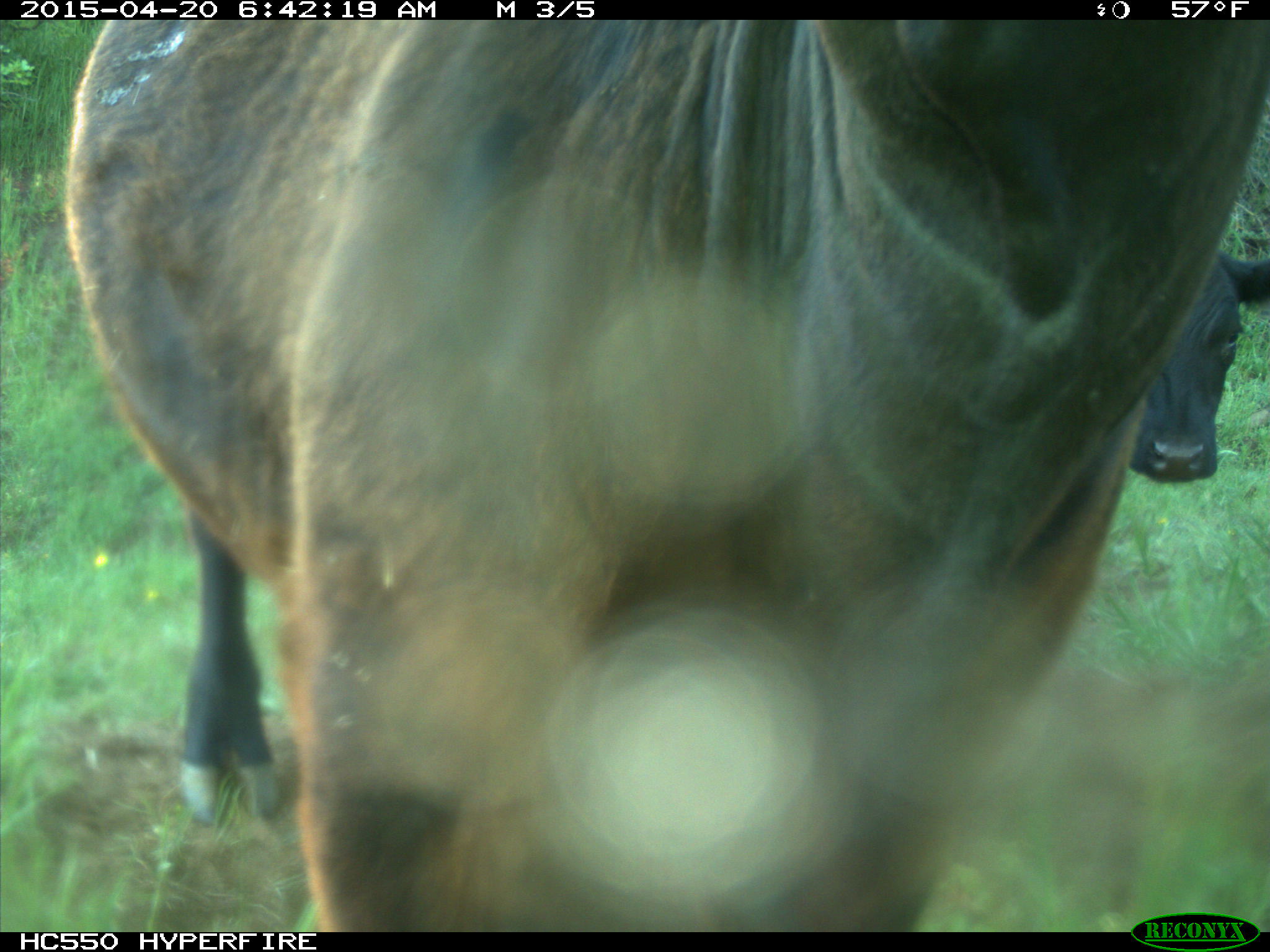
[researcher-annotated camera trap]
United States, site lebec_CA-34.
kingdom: Animalia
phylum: Chordata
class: Mammalia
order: Artiodactyla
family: Bovidae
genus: Bos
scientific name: Bos taurus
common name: domestic cow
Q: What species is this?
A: Bos taurus (domestic cow).